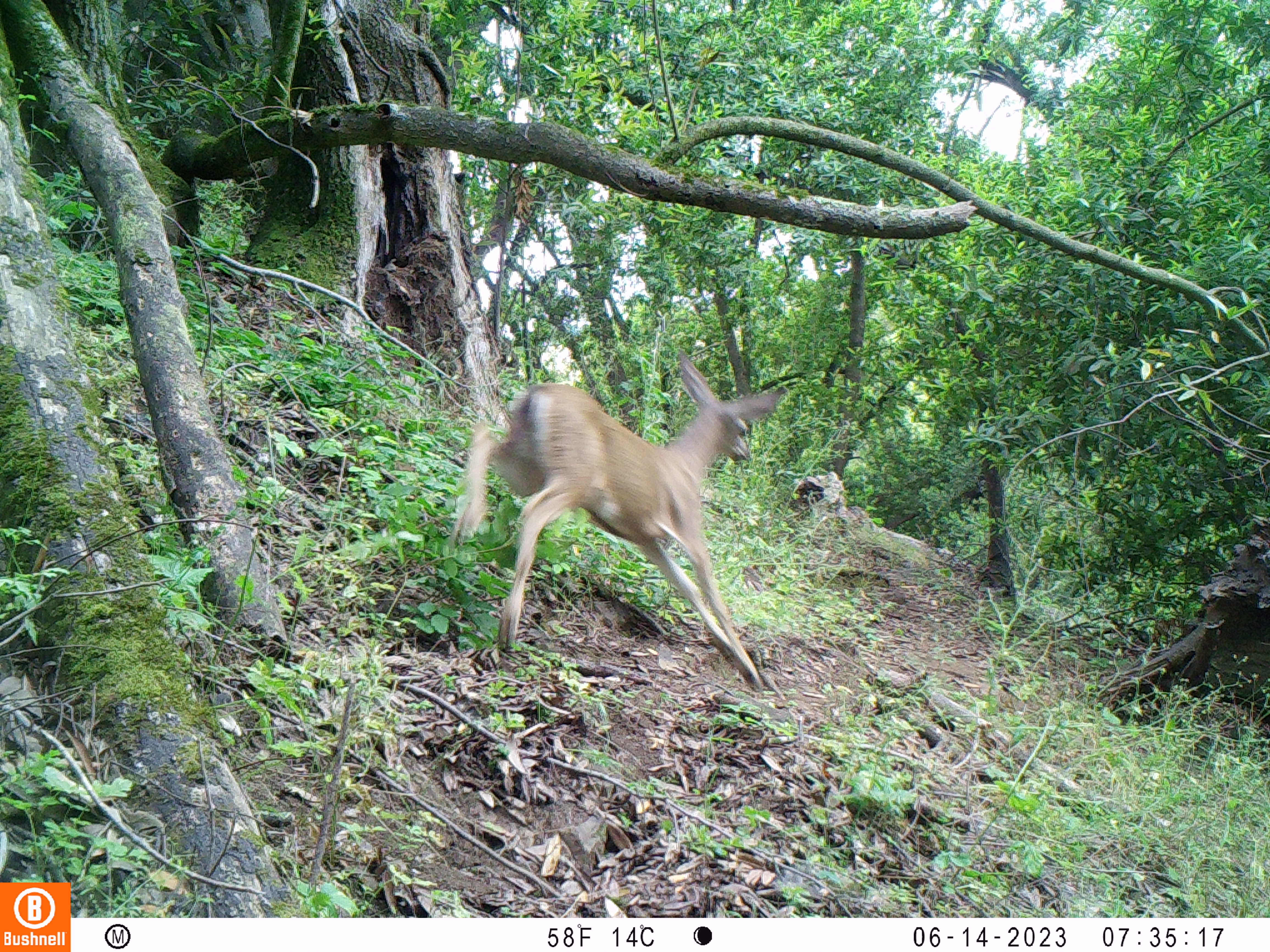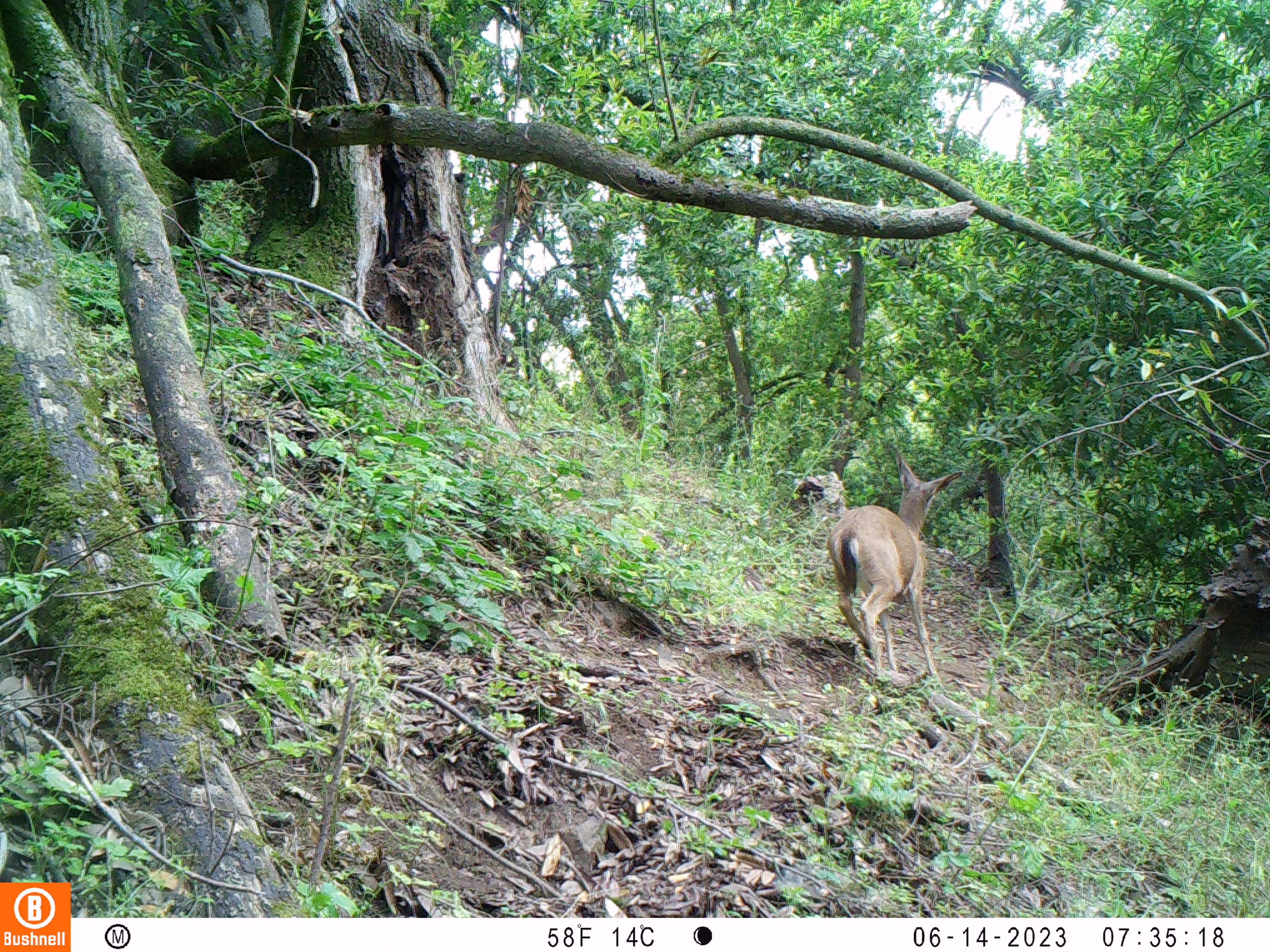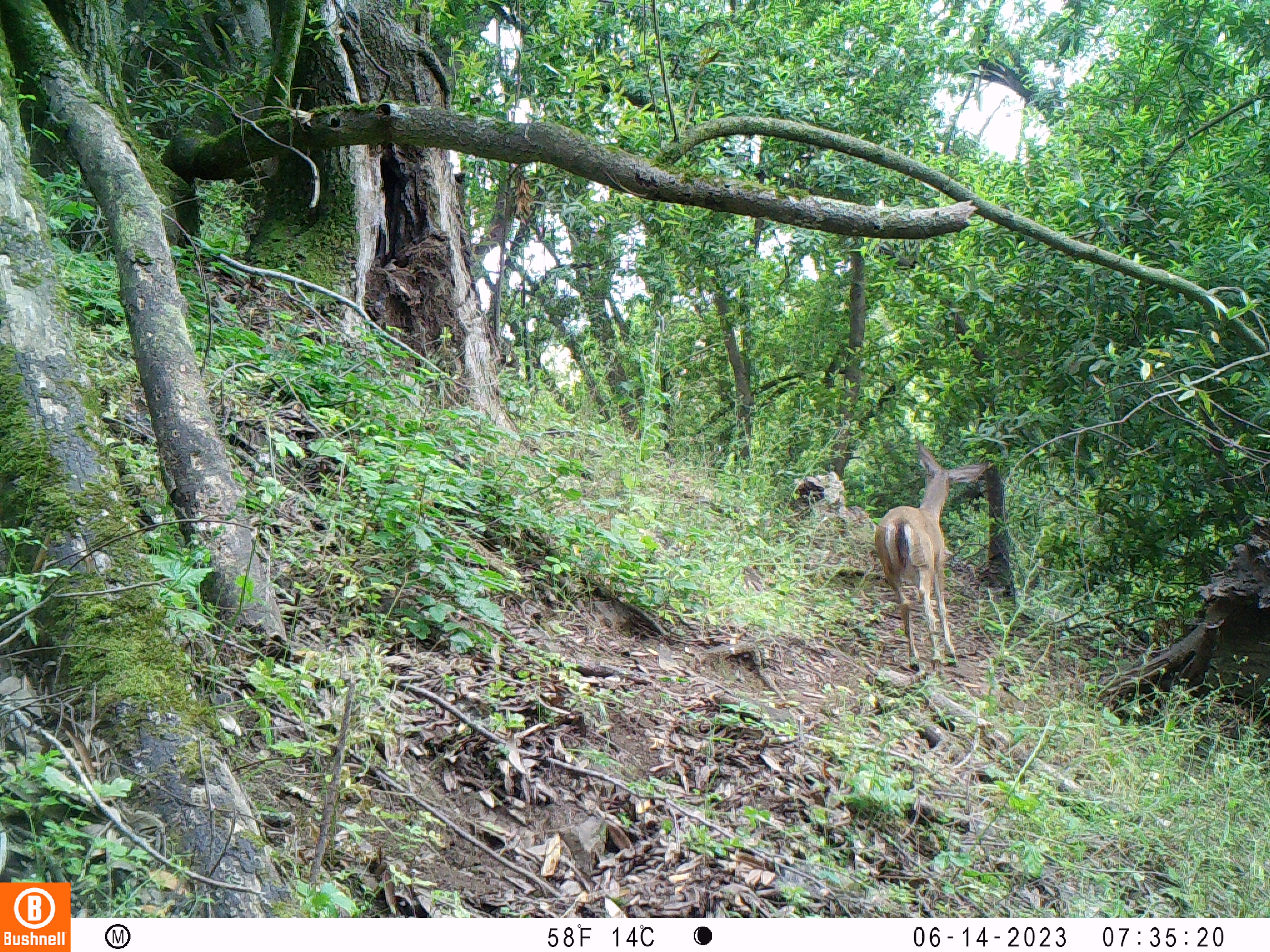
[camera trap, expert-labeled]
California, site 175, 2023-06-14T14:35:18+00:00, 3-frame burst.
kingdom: Animalia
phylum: Chordata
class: Mammalia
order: Artiodactyla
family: Cervidae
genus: Odocoileus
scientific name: Odocoileus hemionus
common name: mule deer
Mule deer (Odocoileus hemionus).